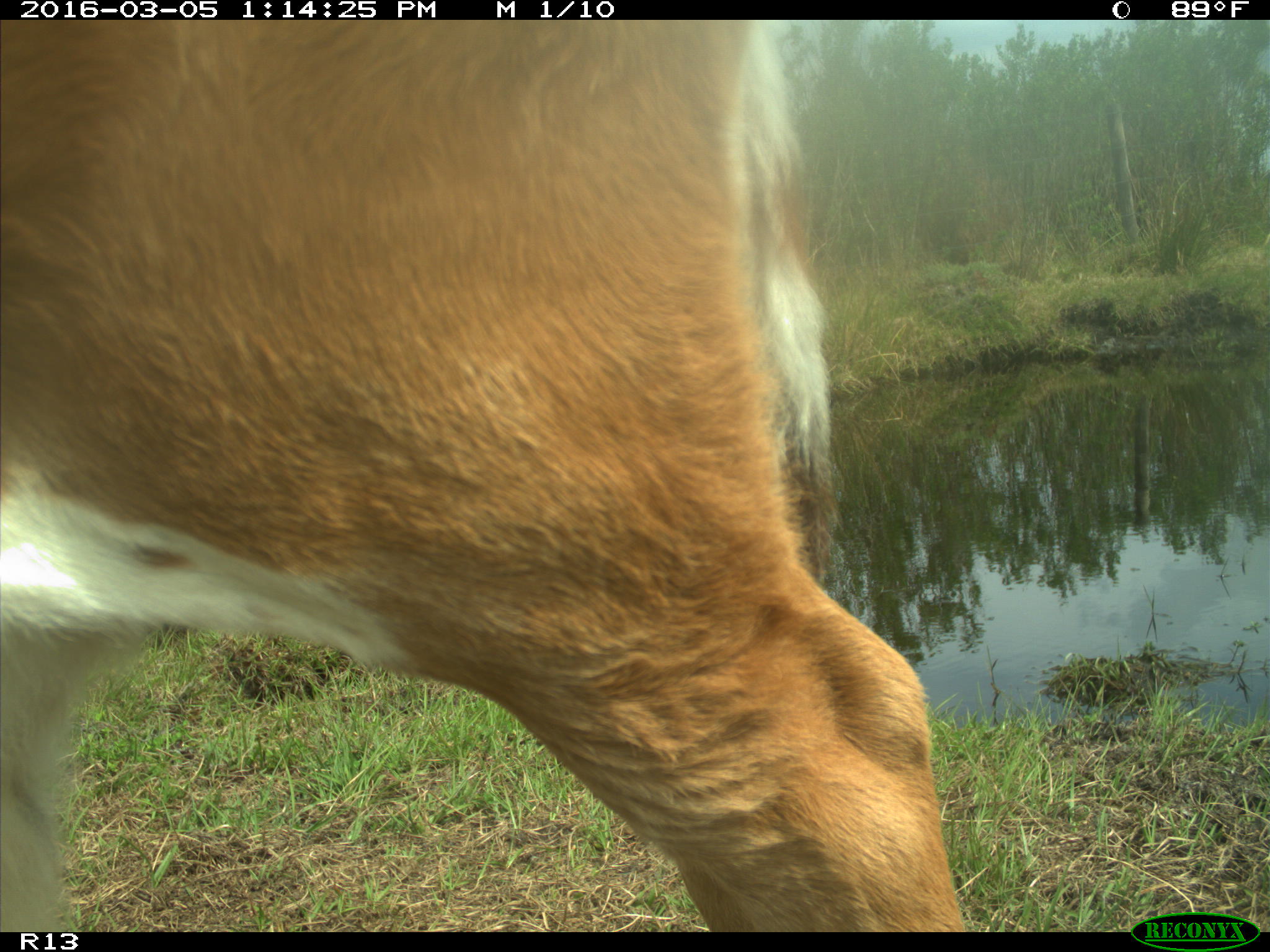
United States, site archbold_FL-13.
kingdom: Animalia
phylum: Chordata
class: Mammalia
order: Artiodactyla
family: Bovidae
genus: Bos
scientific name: Bos taurus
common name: domestic cow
Bos taurus (domestic cow).